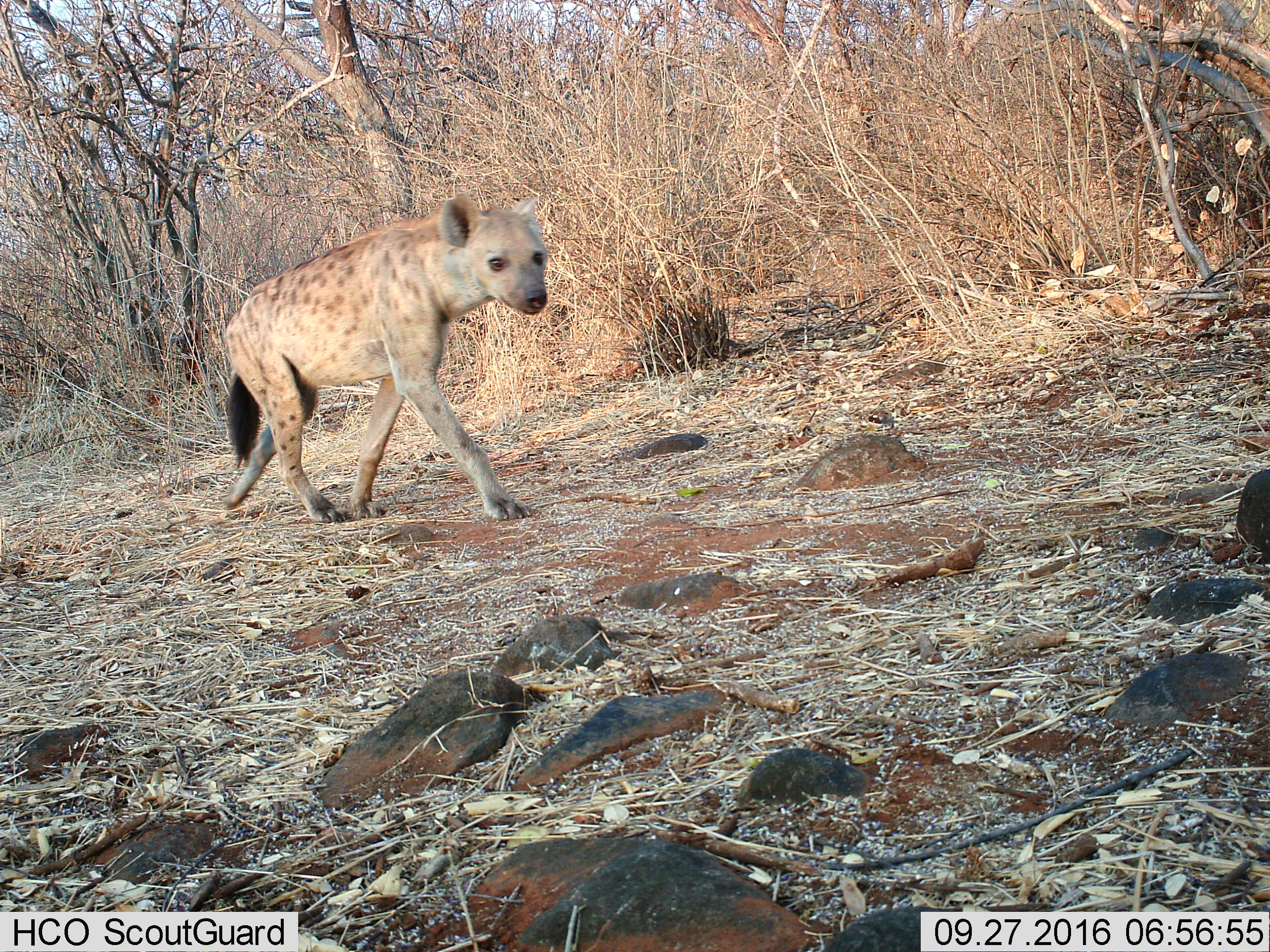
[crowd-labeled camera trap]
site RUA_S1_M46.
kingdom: Animalia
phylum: Chordata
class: Mammalia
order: Carnivora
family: Hyaenidae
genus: Crocuta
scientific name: Crocuta crocuta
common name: spotted hyena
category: hyenaspotted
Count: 1.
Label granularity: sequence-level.